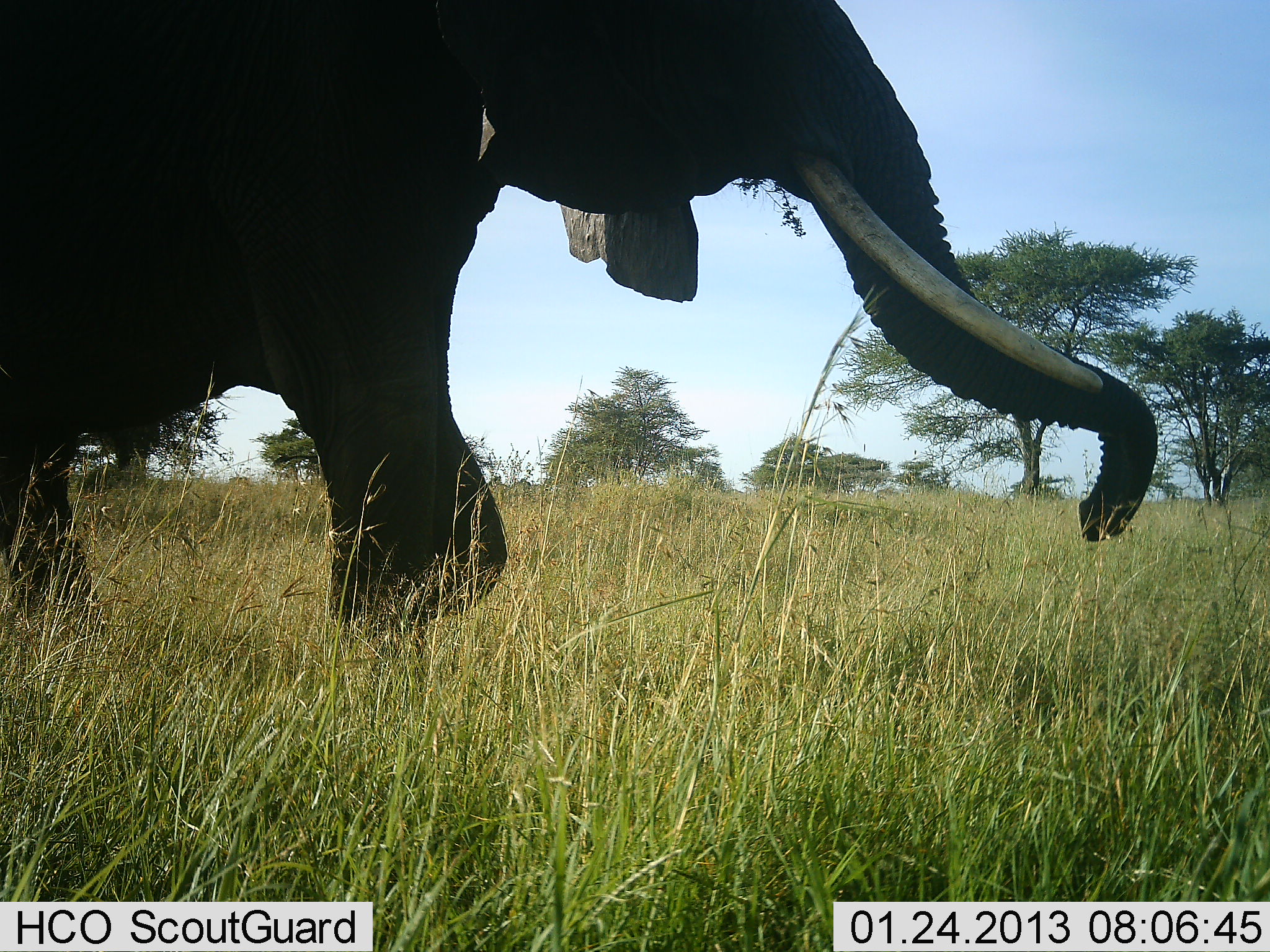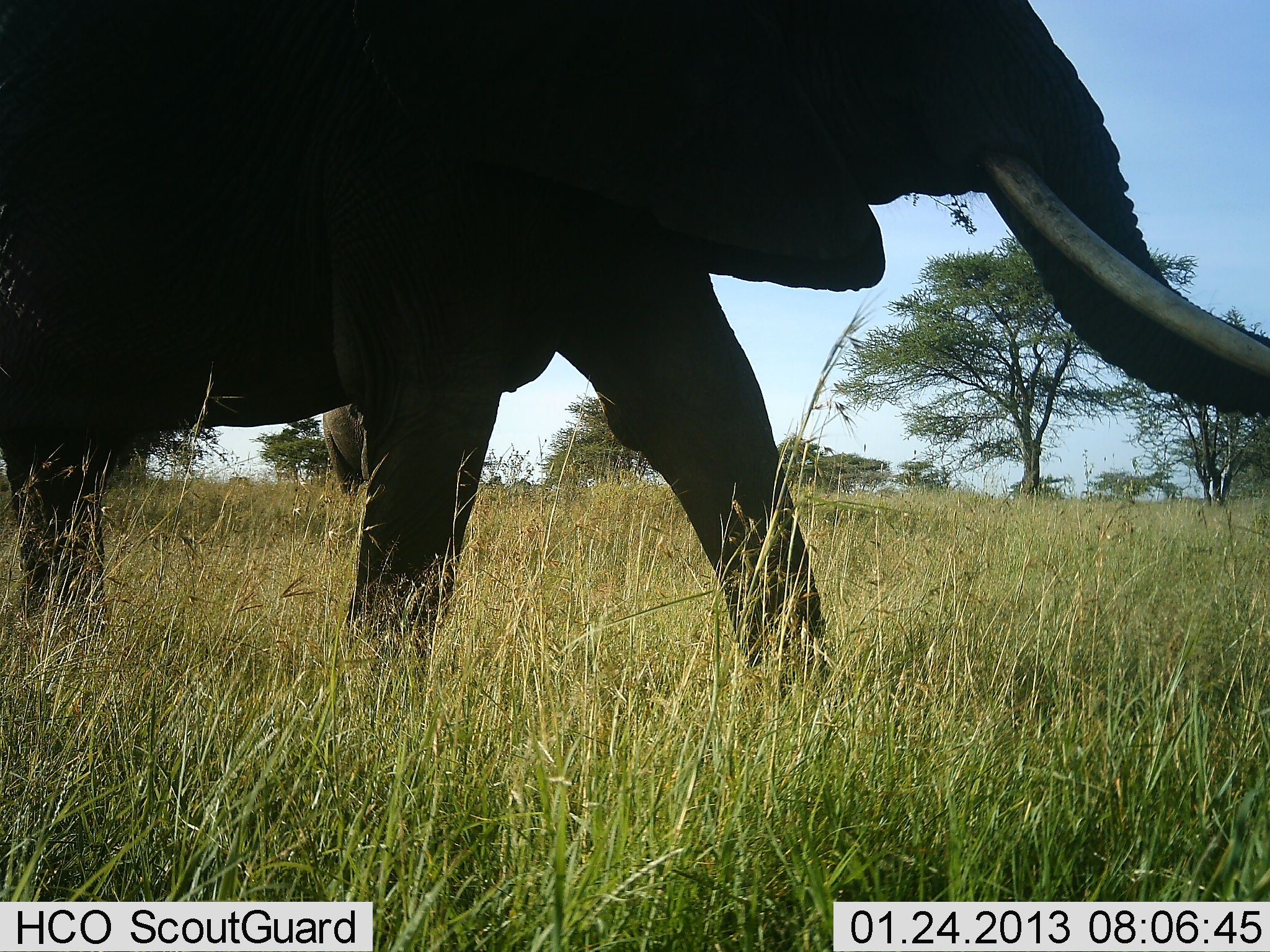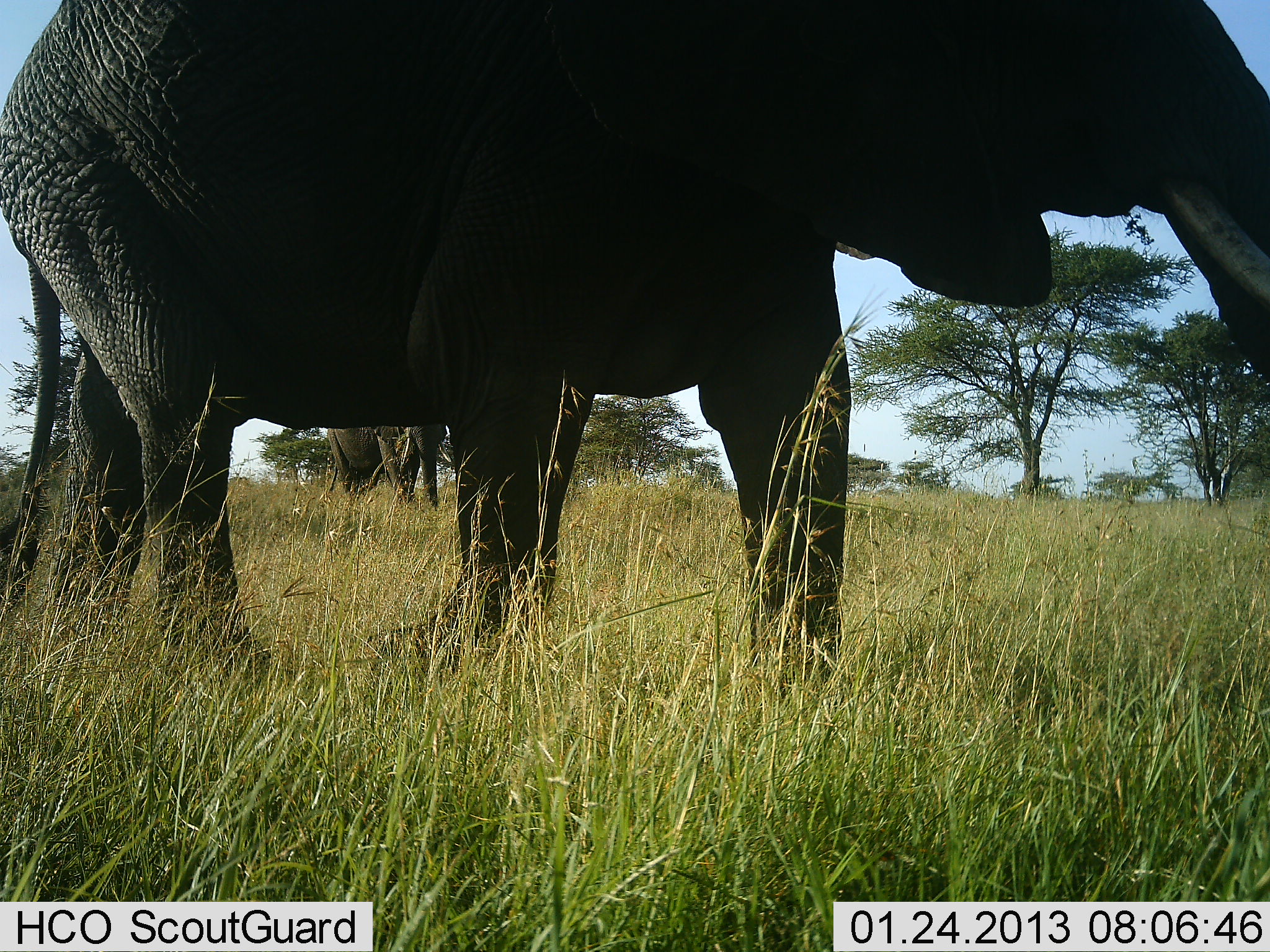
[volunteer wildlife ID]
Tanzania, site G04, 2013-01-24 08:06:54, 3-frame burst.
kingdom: Animalia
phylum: Chordata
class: Mammalia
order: Proboscidea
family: Elephantidae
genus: Loxodonta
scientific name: Loxodonta africana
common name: african bush elephant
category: elephant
Elephant (african bush elephant) (Loxodonta africana), count 2. Behavior (volunteer vote fractions): standing 9%, resting 0%, moving 98%, interacting 0%. Young present (vote fraction): 0%. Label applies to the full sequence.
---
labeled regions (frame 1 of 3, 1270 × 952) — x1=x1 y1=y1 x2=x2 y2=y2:
animal: x1=0 y1=0 x2=1159 y2=638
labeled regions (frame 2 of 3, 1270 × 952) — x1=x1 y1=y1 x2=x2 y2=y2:
animal: x1=0 y1=0 x2=1269 y2=686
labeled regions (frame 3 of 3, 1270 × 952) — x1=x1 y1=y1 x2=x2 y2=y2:
animal: x1=1 y1=0 x2=1270 y2=686